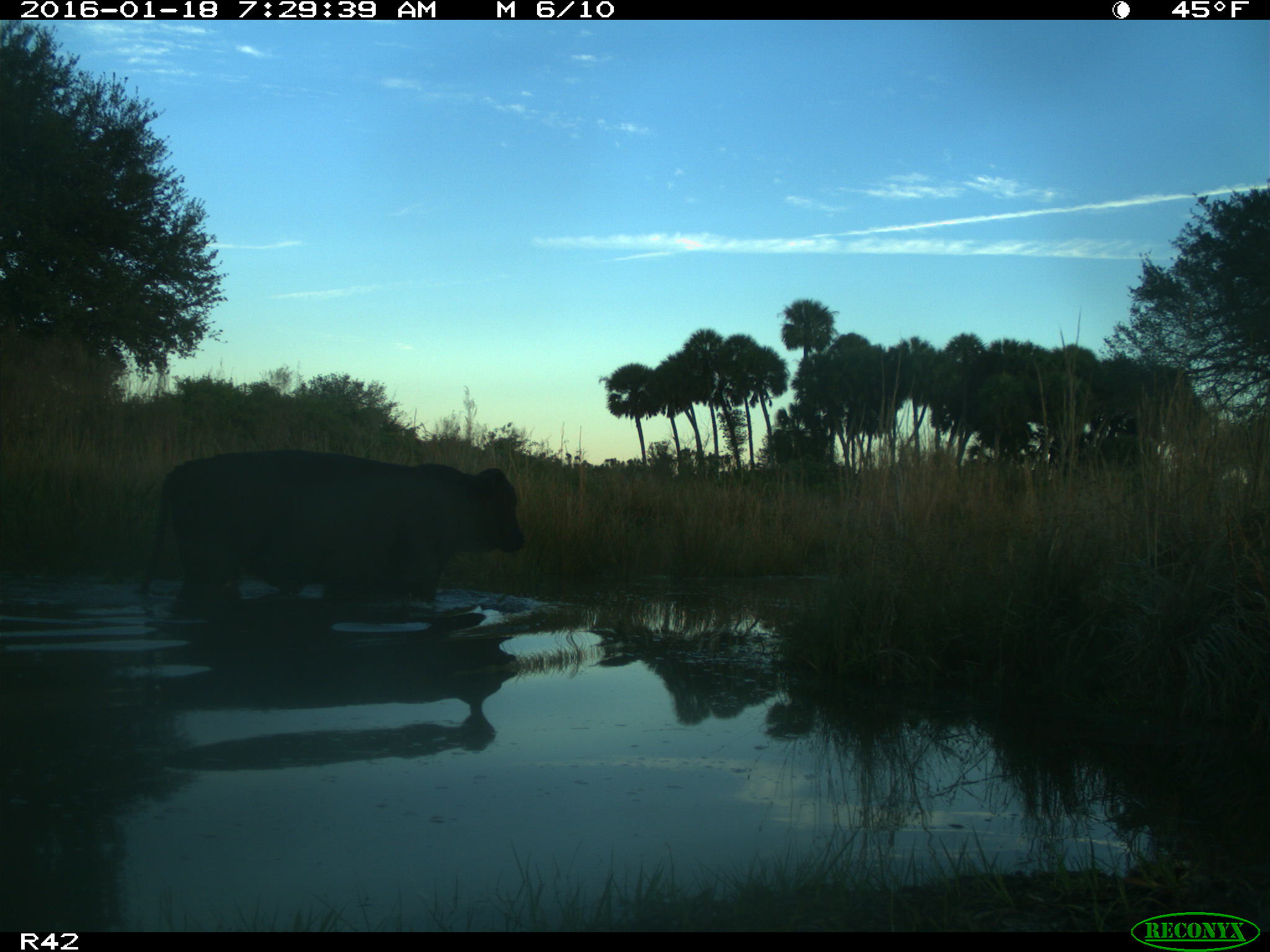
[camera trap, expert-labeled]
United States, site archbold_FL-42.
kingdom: Animalia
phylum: Chordata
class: Mammalia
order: Artiodactyla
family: Bovidae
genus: Bos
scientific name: Bos taurus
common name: domestic cow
Bos taurus (domestic cow).